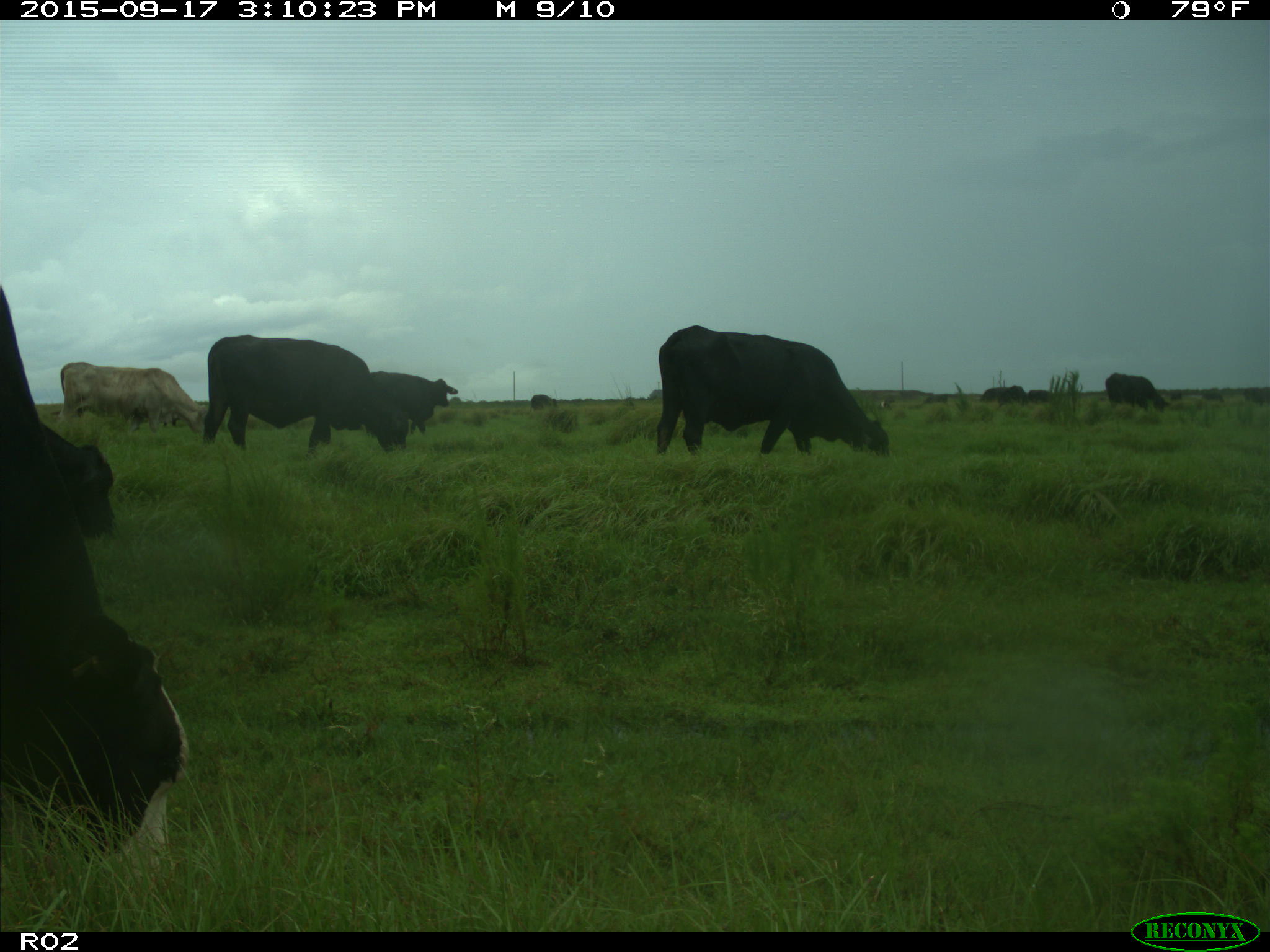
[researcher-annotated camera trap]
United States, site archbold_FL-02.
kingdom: Animalia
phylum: Chordata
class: Mammalia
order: Artiodactyla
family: Bovidae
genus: Bos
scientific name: Bos taurus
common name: domestic cow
Bos taurus (domestic cow).